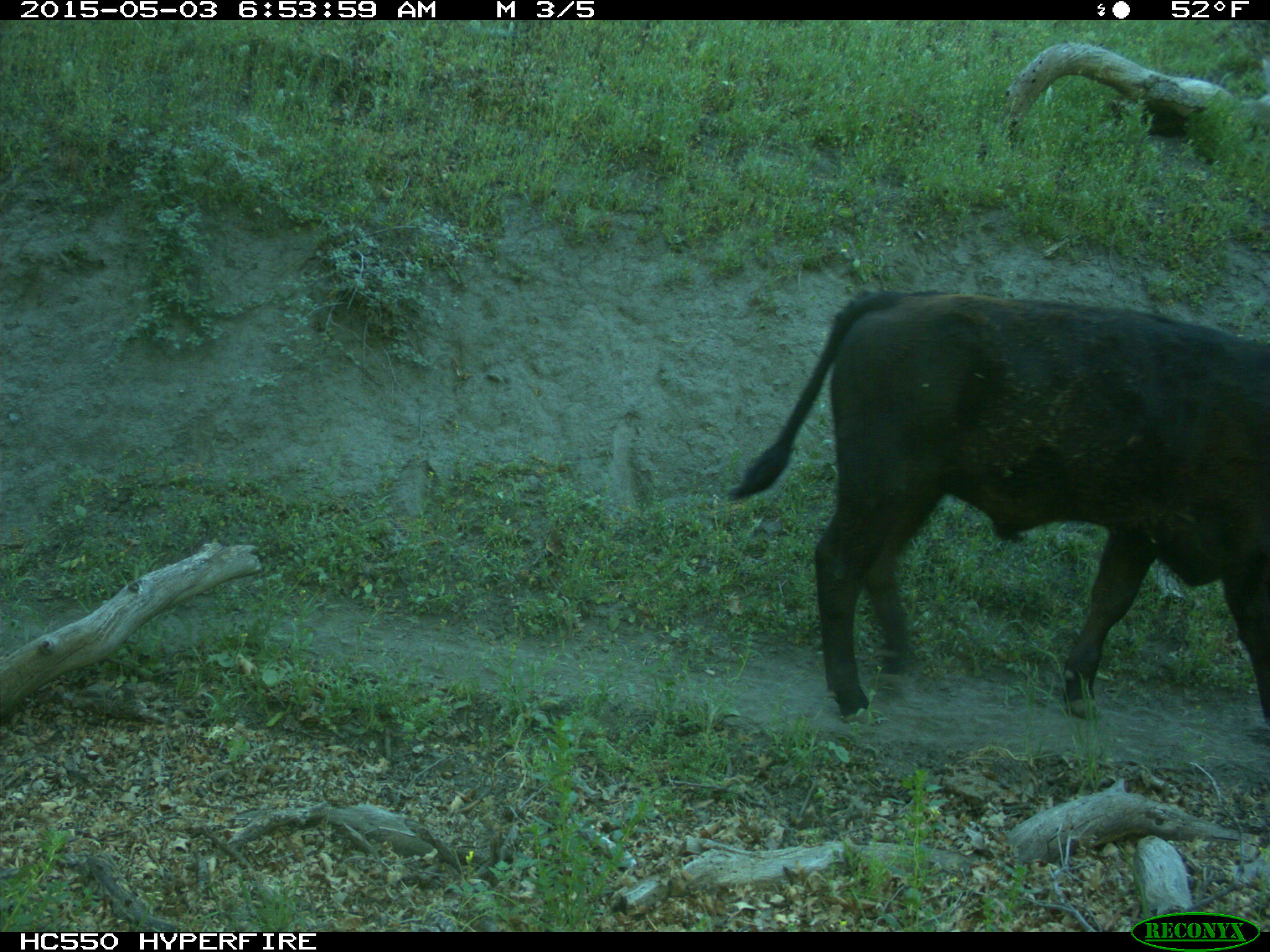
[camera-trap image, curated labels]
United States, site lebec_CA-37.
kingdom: Animalia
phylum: Chordata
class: Mammalia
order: Artiodactyla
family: Bovidae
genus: Bos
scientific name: Bos taurus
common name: domestic cow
Bos taurus (domestic cow).